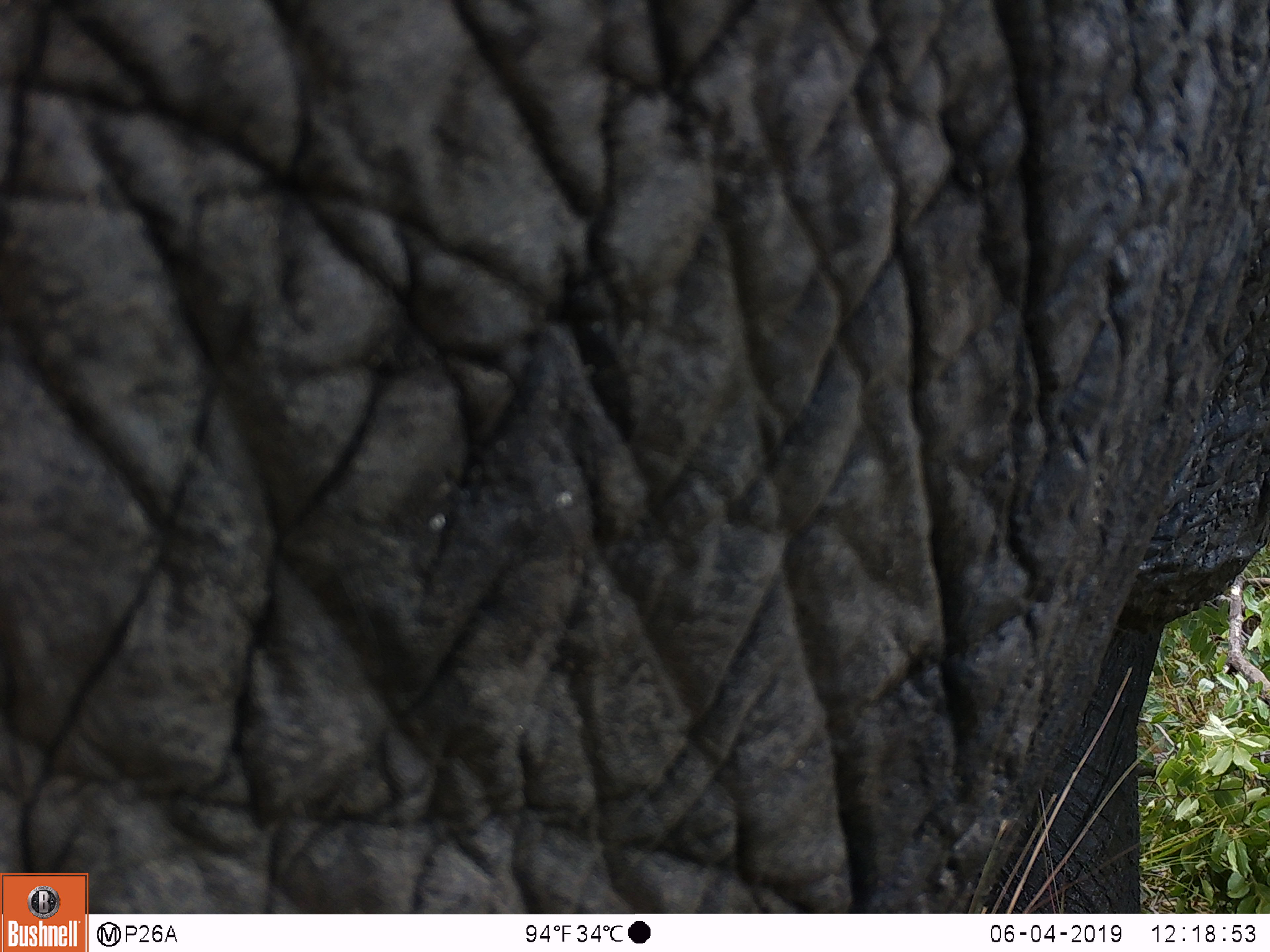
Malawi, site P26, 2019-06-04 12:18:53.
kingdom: Animalia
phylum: Chordata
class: Mammalia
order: Proboscidea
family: Elephantidae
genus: Loxodonta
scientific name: Loxodonta africana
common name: african savanna elephant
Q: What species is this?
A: African savanna elephant (Loxodonta africana).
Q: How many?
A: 1.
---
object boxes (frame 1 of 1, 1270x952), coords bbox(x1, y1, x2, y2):
african savanna elephant: bbox(1, 0, 1262, 868)